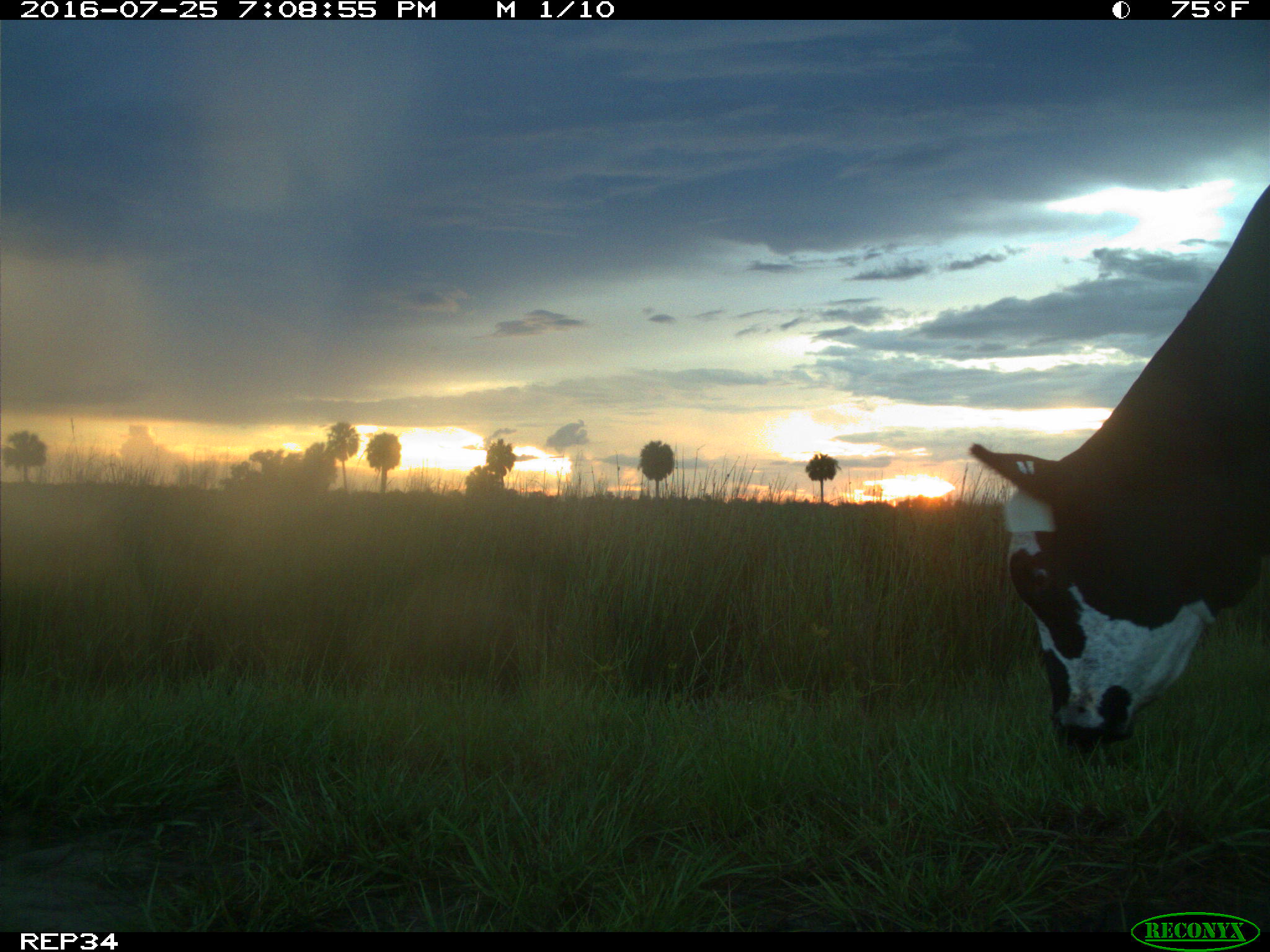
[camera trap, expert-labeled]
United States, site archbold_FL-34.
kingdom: Animalia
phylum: Chordata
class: Mammalia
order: Artiodactyla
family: Bovidae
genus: Bos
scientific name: Bos taurus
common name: domestic cow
Bos taurus (domestic cow).